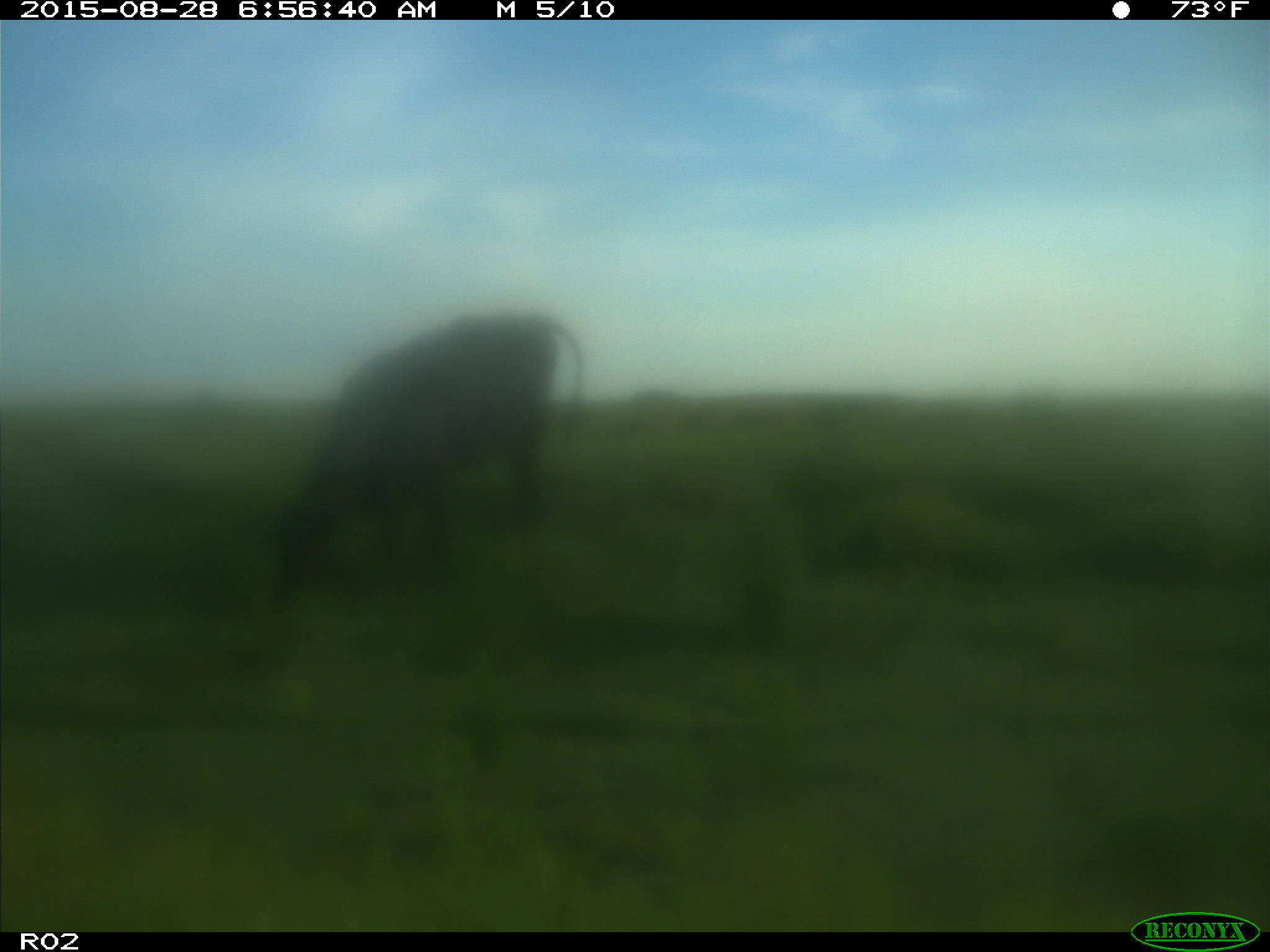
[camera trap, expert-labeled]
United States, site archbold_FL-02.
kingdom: Animalia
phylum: Chordata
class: Mammalia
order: Artiodactyla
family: Bovidae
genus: Bos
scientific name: Bos taurus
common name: domestic cow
Bos taurus (domestic cow).